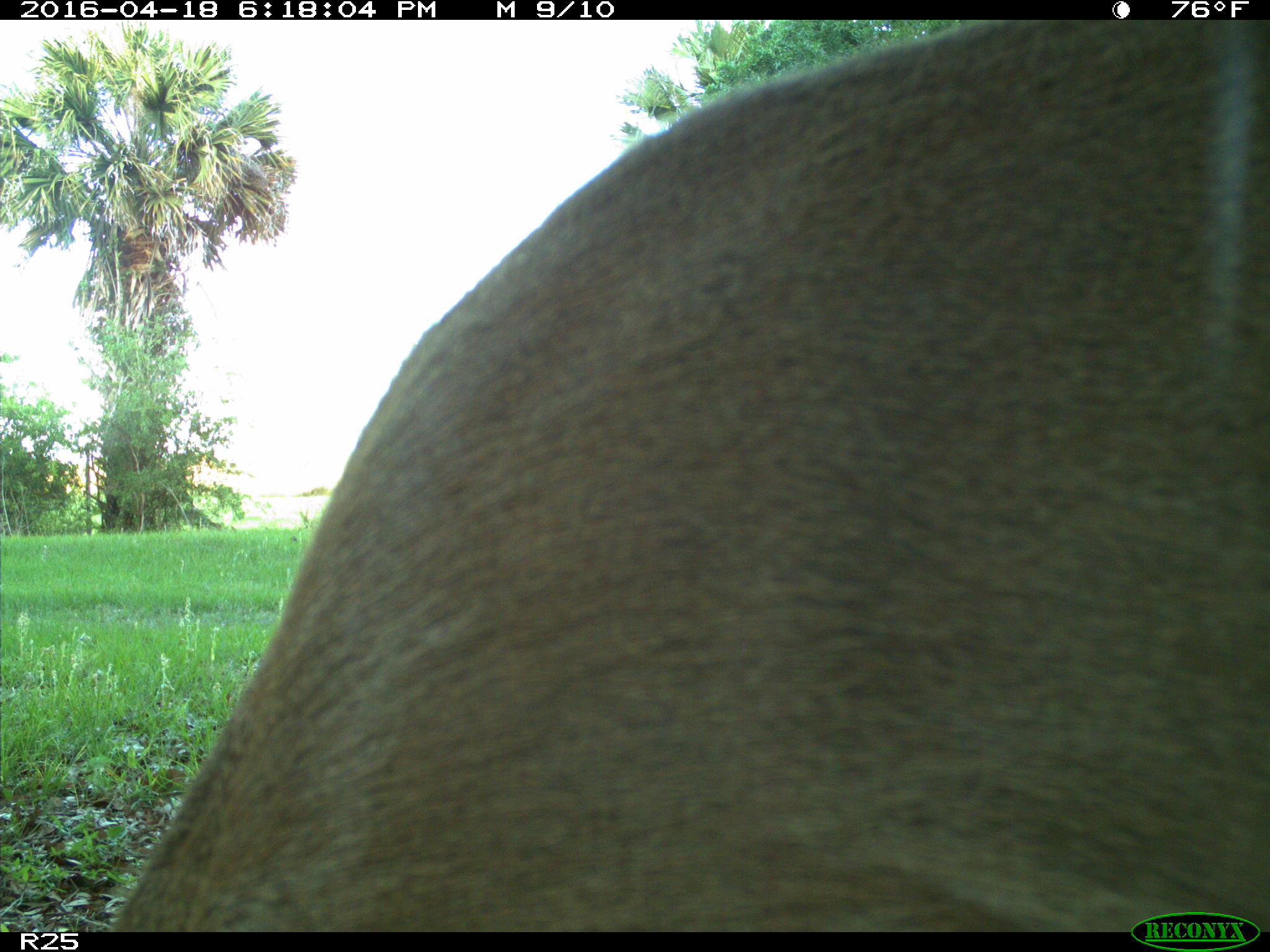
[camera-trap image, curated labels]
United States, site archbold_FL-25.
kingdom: Animalia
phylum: Chordata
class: Mammalia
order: Artiodactyla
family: Cervidae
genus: Odocoileus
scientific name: Odocoileus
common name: deer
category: unidentified deer